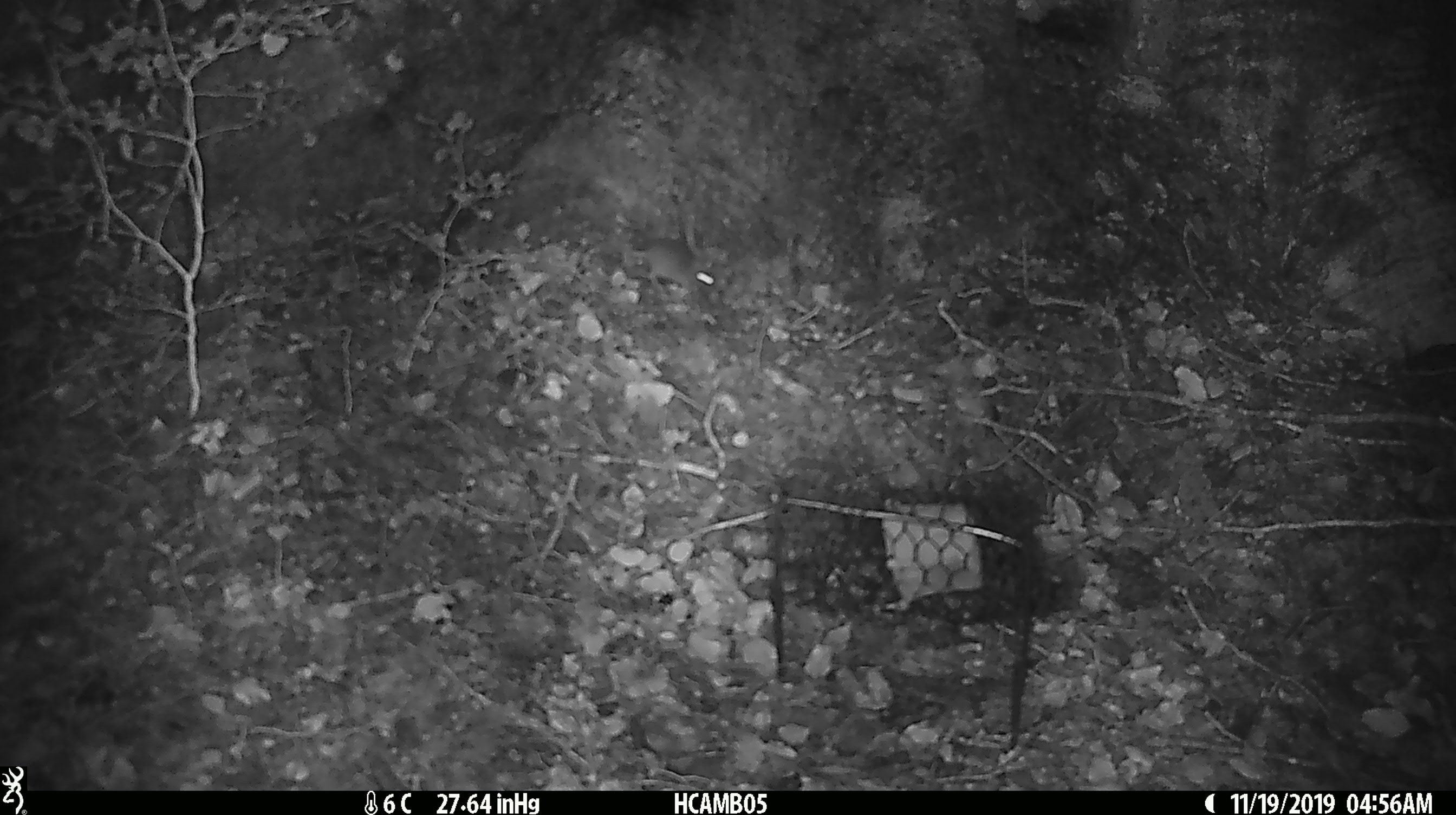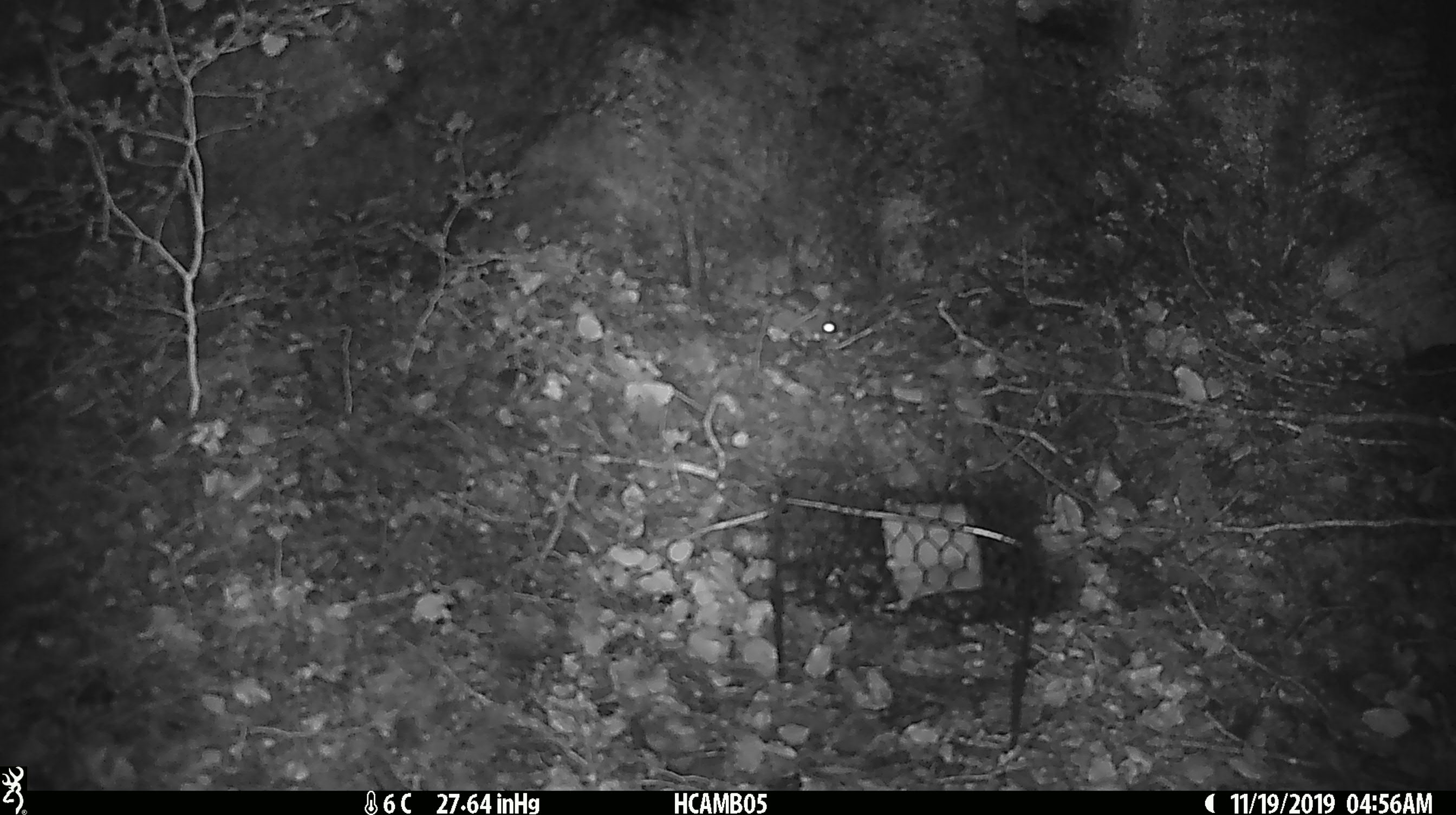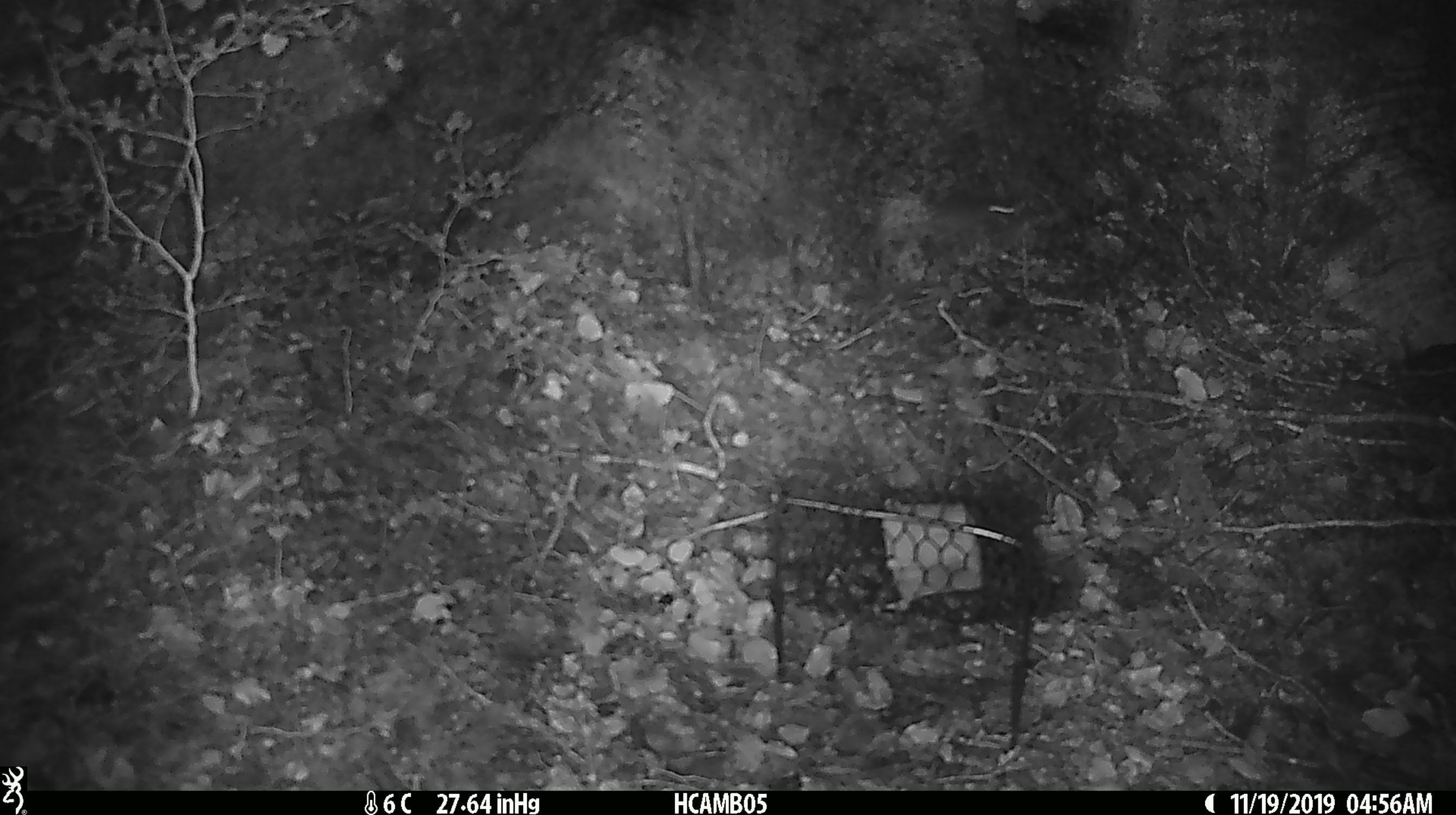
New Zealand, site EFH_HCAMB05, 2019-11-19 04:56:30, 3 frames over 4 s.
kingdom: Animalia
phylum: Chordata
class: Mammalia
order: Rodentia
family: Muridae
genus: Mus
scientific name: Mus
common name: mouse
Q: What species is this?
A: Mouse (Mus).